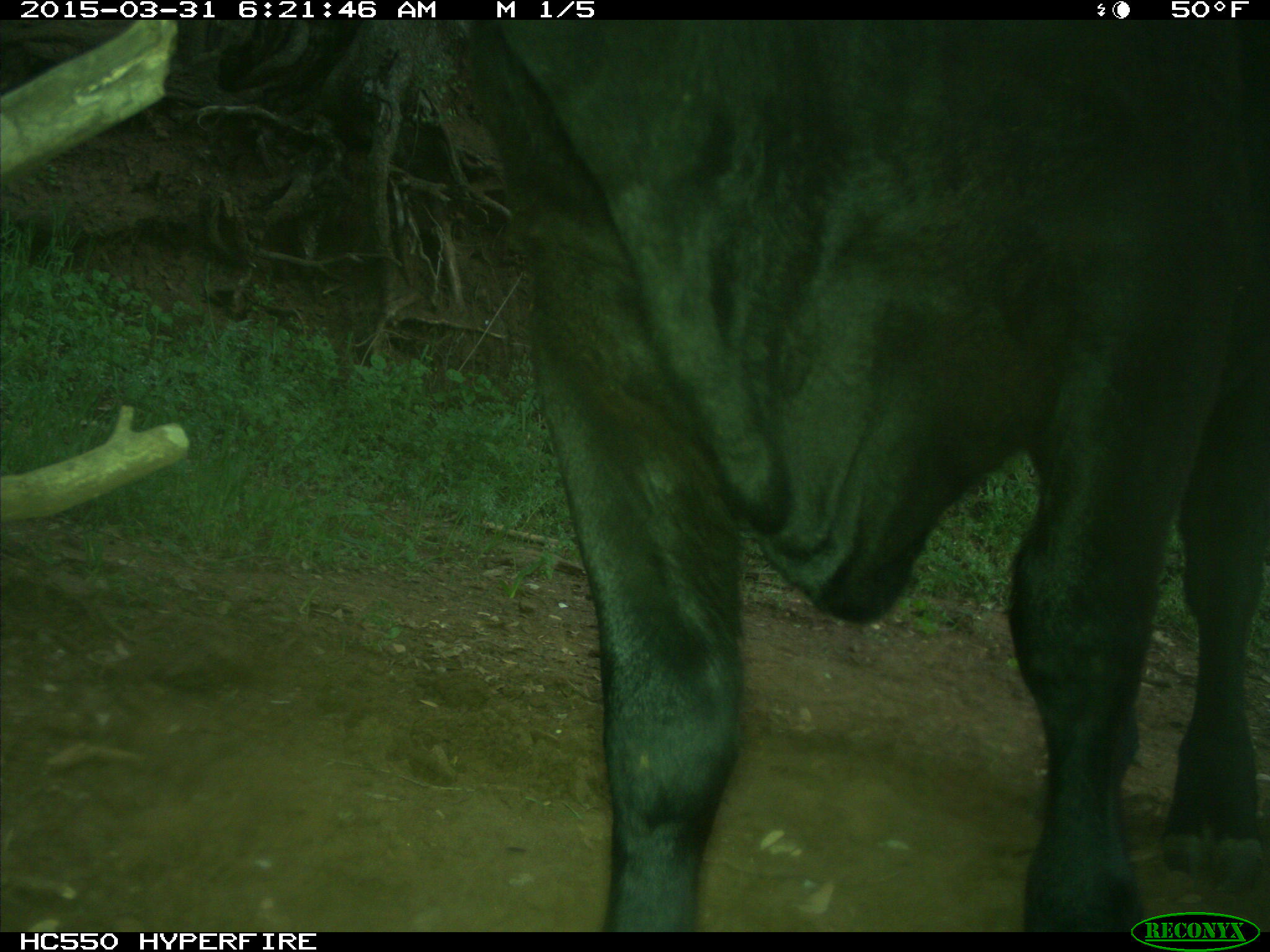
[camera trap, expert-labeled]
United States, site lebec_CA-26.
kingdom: Animalia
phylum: Chordata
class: Mammalia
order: Artiodactyla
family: Bovidae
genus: Bos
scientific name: Bos taurus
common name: domestic cow